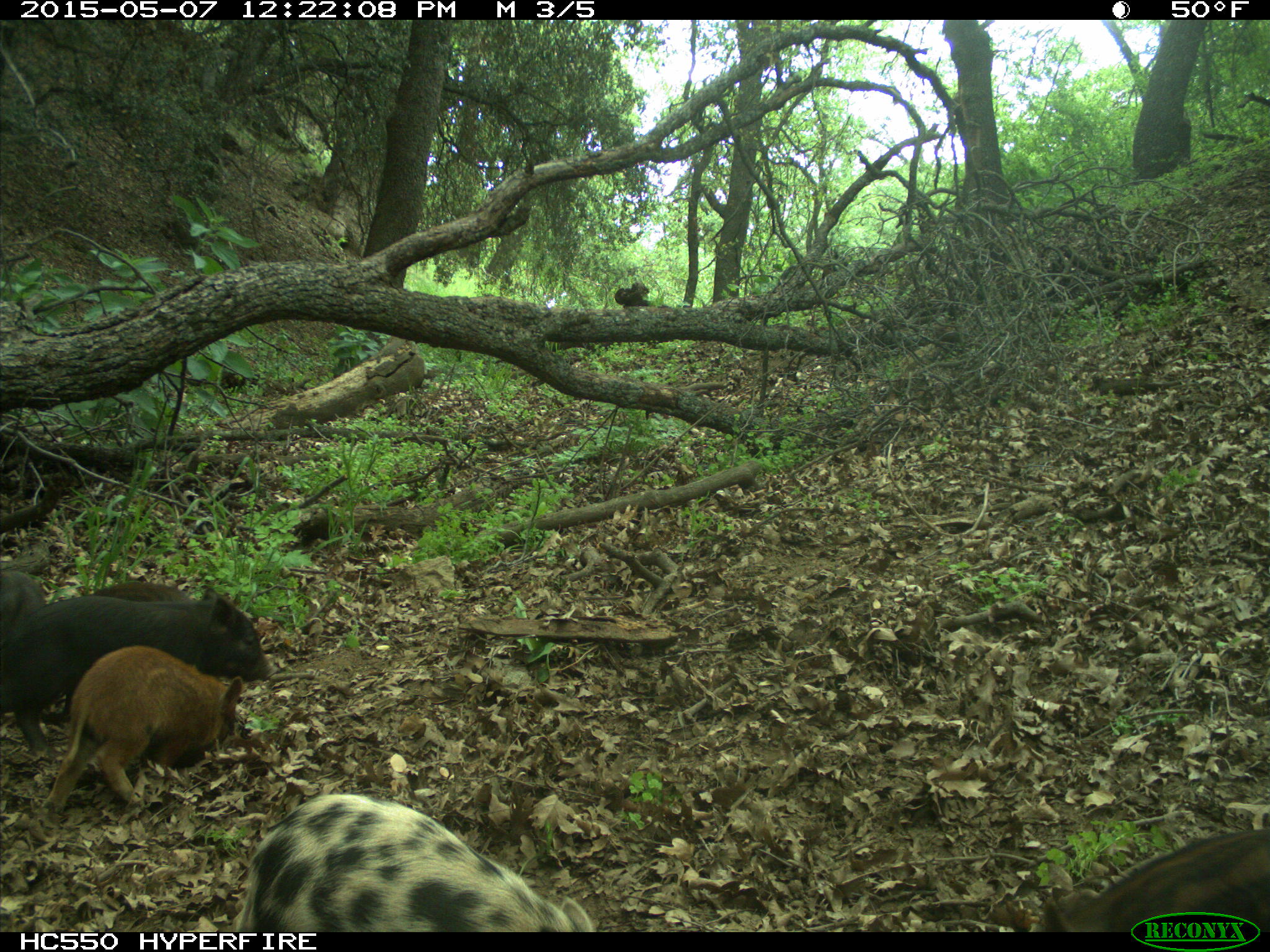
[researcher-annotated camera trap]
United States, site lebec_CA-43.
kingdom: Animalia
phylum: Chordata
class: Mammalia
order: Artiodactyla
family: Suidae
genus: Sus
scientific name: Sus scrofa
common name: wild boar